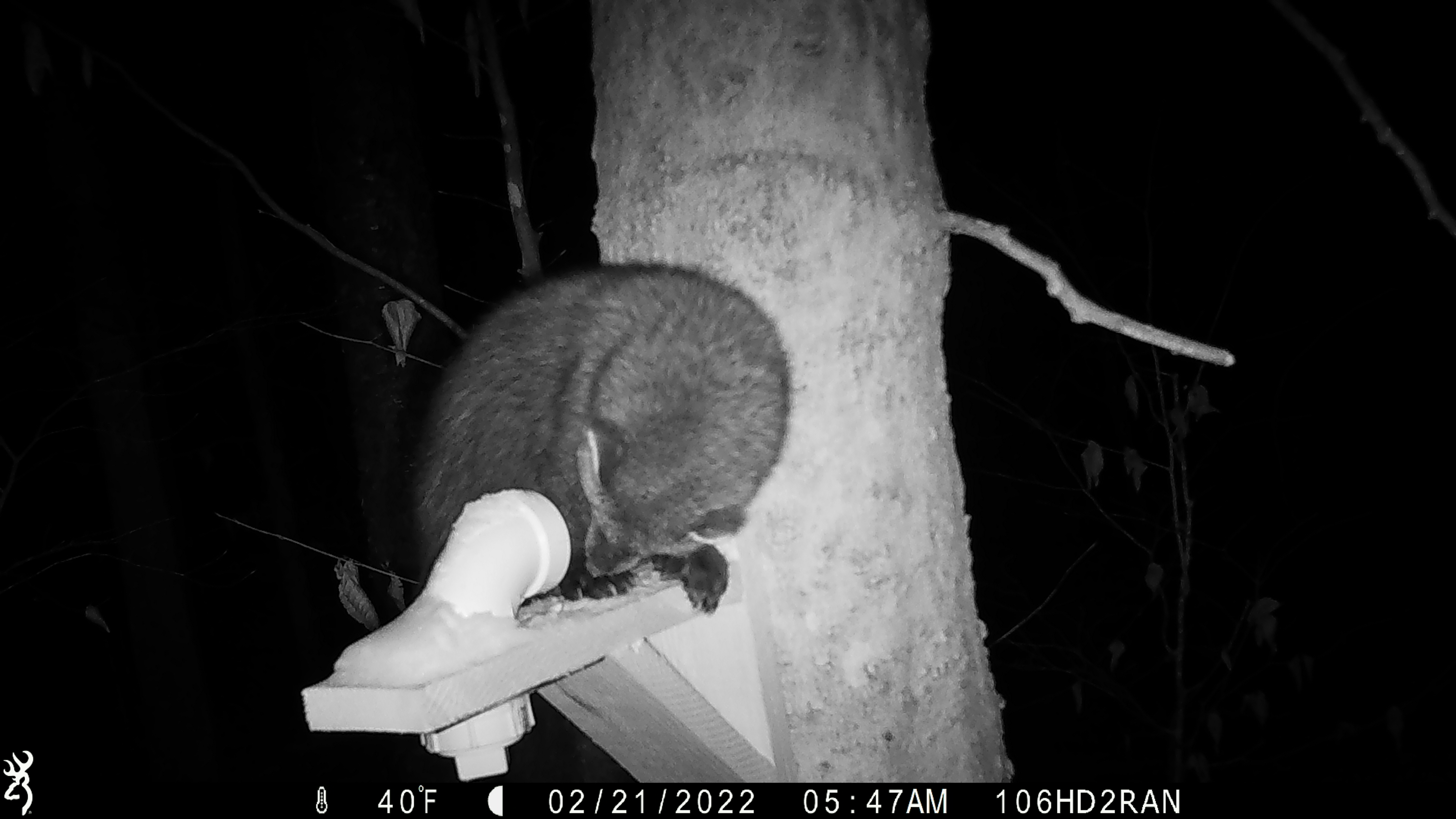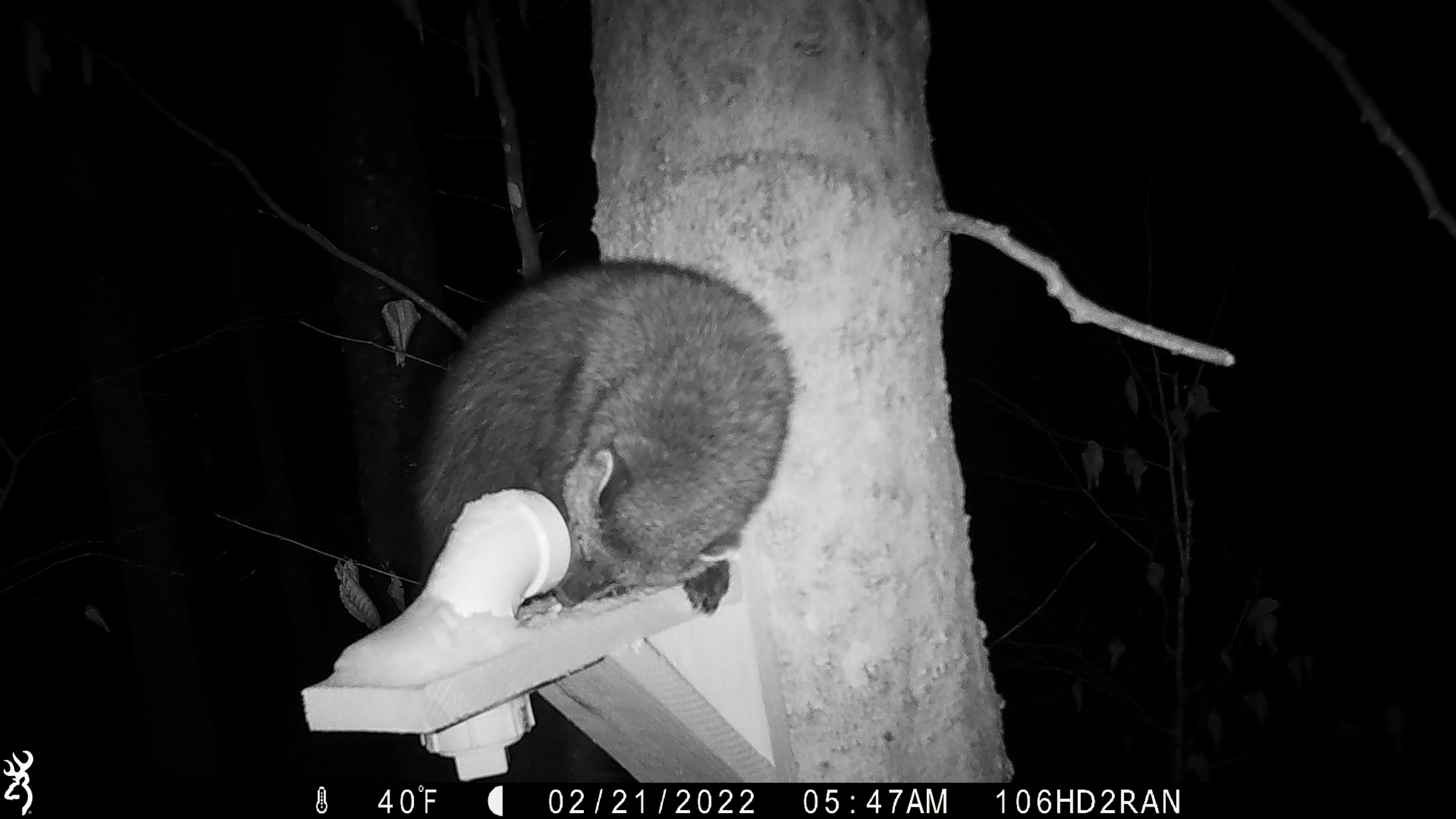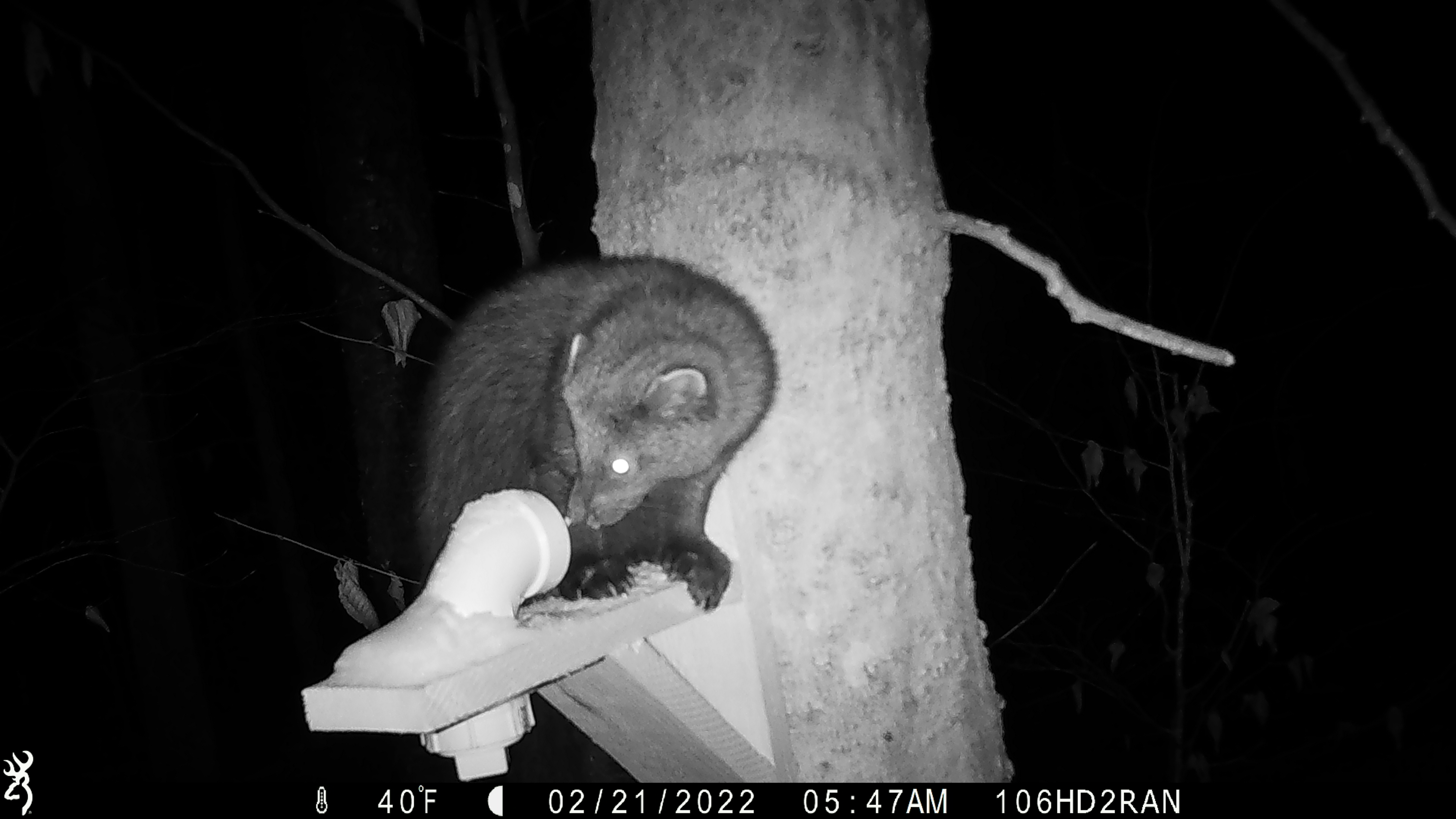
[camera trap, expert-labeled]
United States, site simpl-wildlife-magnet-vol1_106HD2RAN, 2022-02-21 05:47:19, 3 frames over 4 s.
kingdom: Animalia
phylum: Chordata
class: Mammalia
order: Carnivora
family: Mustelidae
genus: Pekania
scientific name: Pekania pennanti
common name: fisher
Fisher (Pekania pennanti).